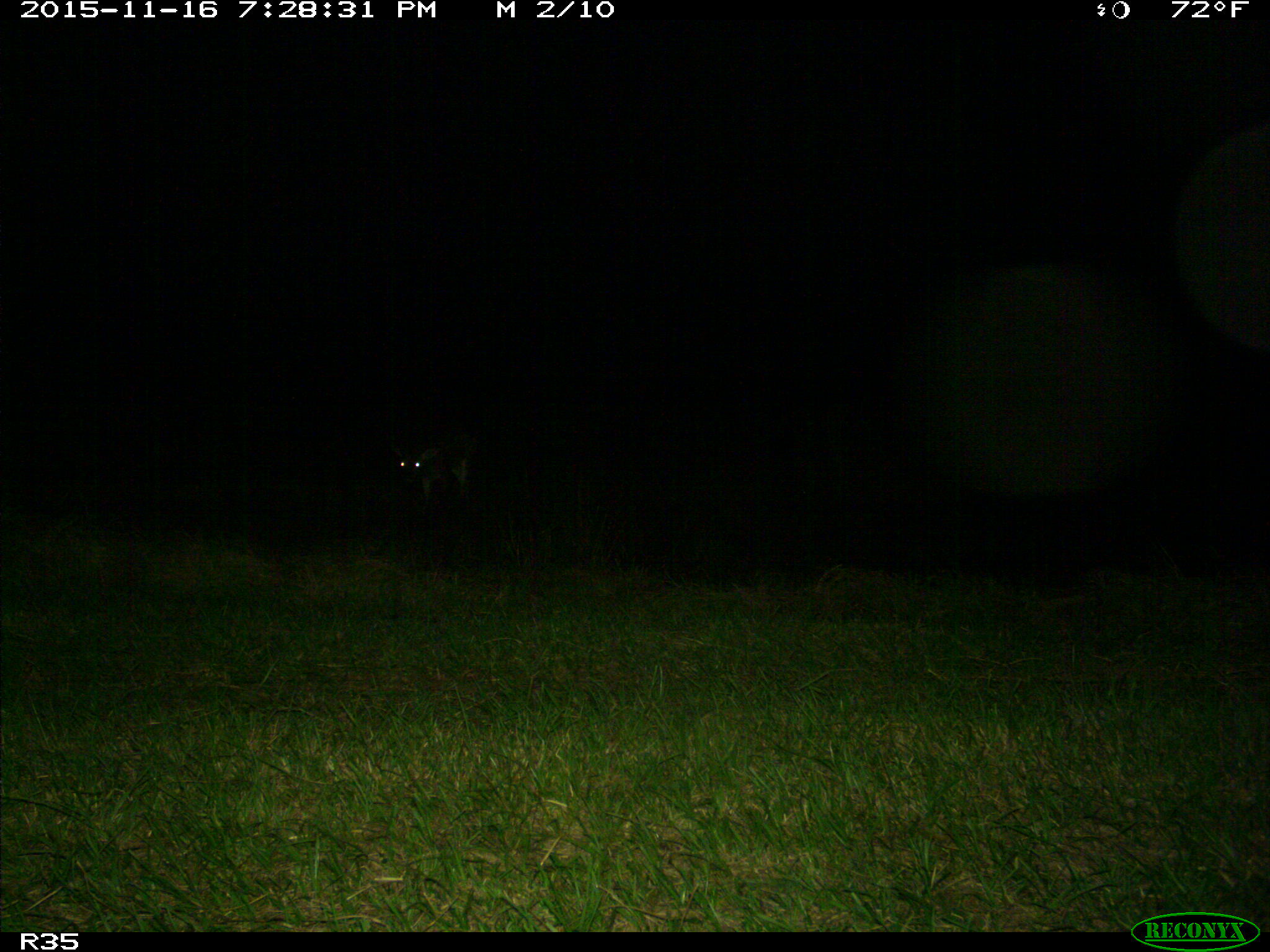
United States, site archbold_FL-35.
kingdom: Animalia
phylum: Chordata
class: Mammalia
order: Artiodactyla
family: Cervidae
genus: Odocoileus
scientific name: Odocoileus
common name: deer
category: unidentified deer